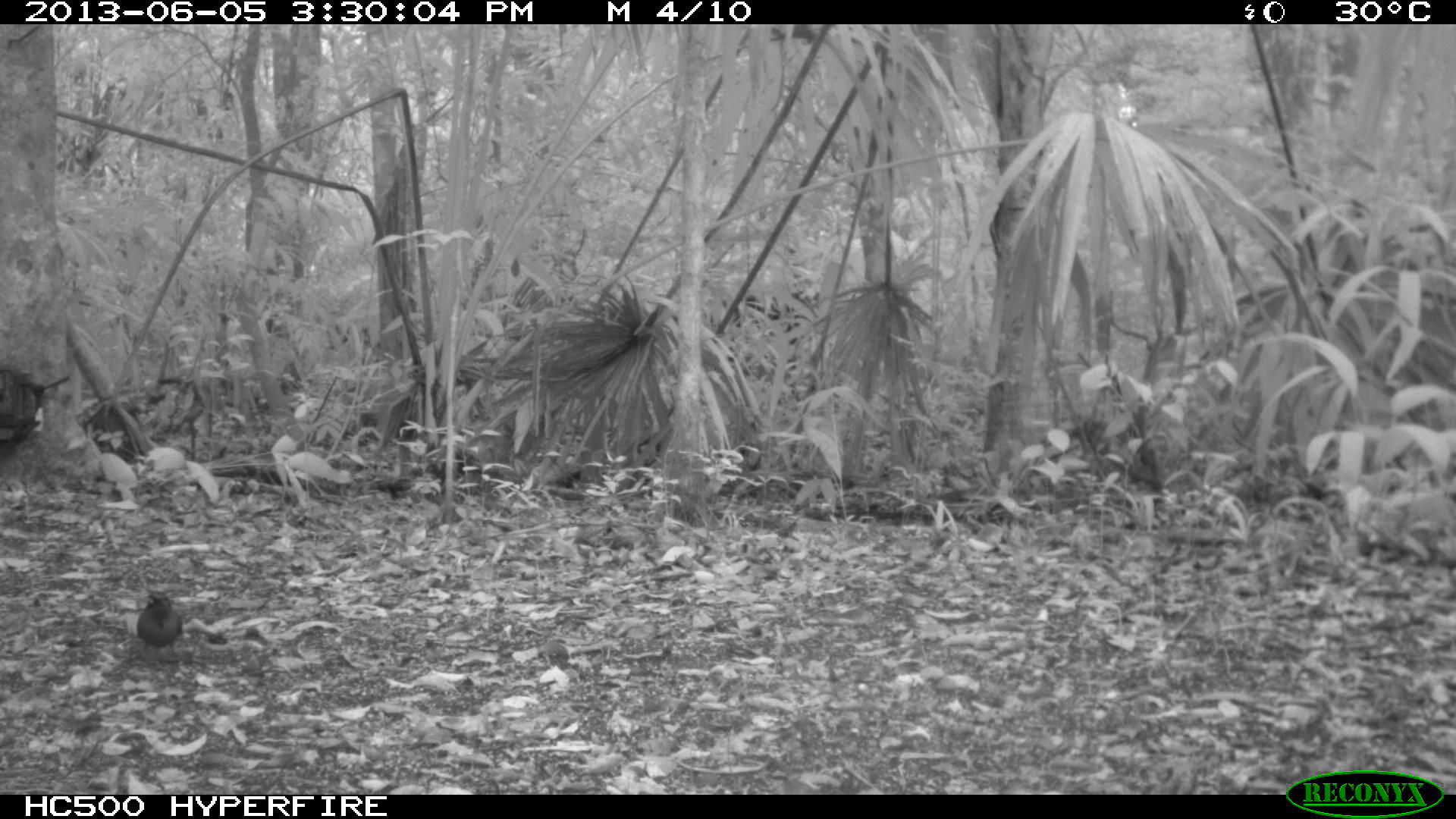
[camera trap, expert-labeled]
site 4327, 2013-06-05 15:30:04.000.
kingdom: Animalia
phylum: Chordata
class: Aves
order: Coraciiformes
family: Momotidae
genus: Momotus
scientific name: Momotus momota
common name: amazonian motmot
Momotus momota (amazonian motmot), count 1.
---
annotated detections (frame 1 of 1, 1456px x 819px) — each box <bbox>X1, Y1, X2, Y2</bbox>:
momotus momota: <bbox>136, 590, 183, 658</bbox>